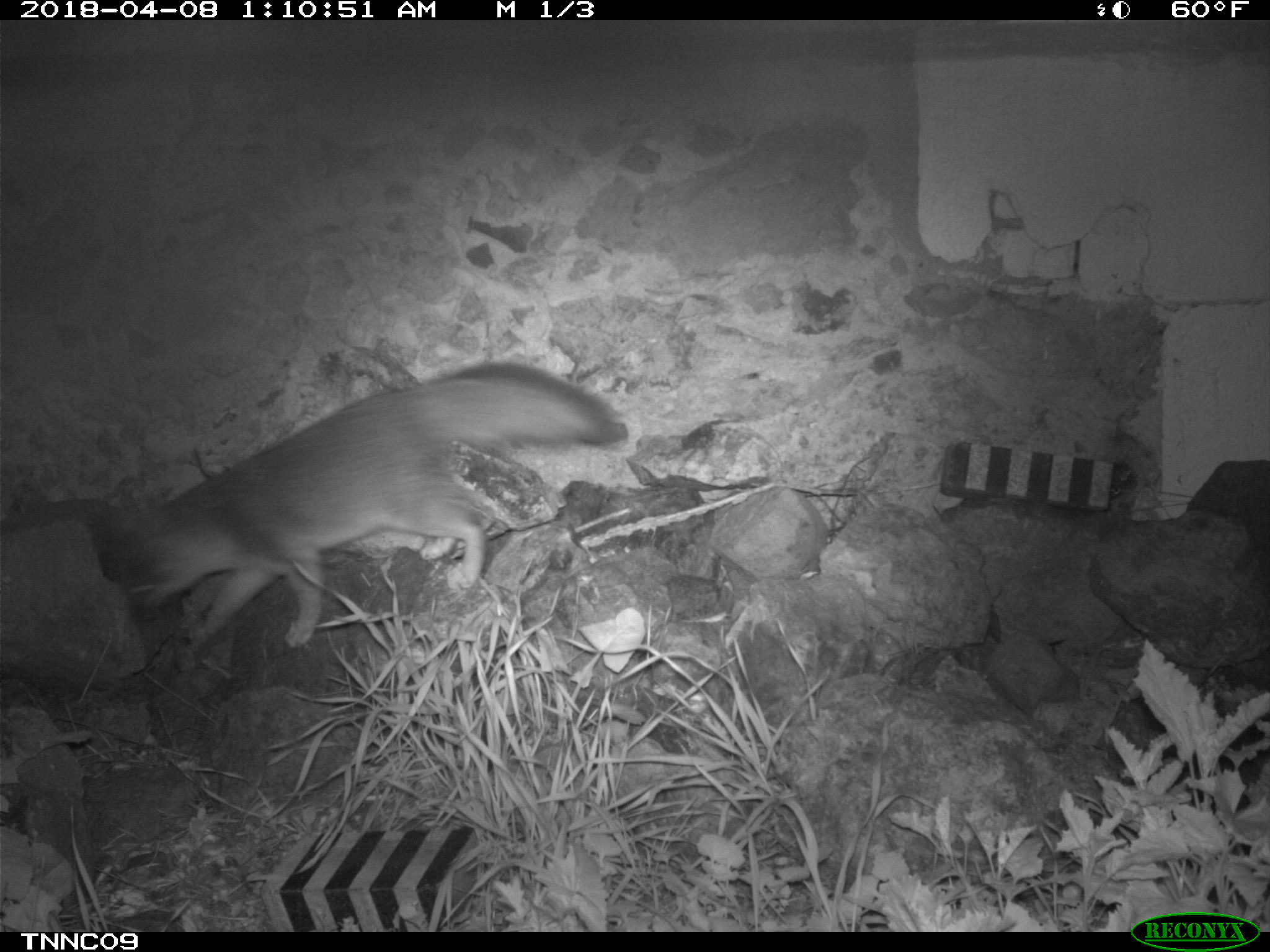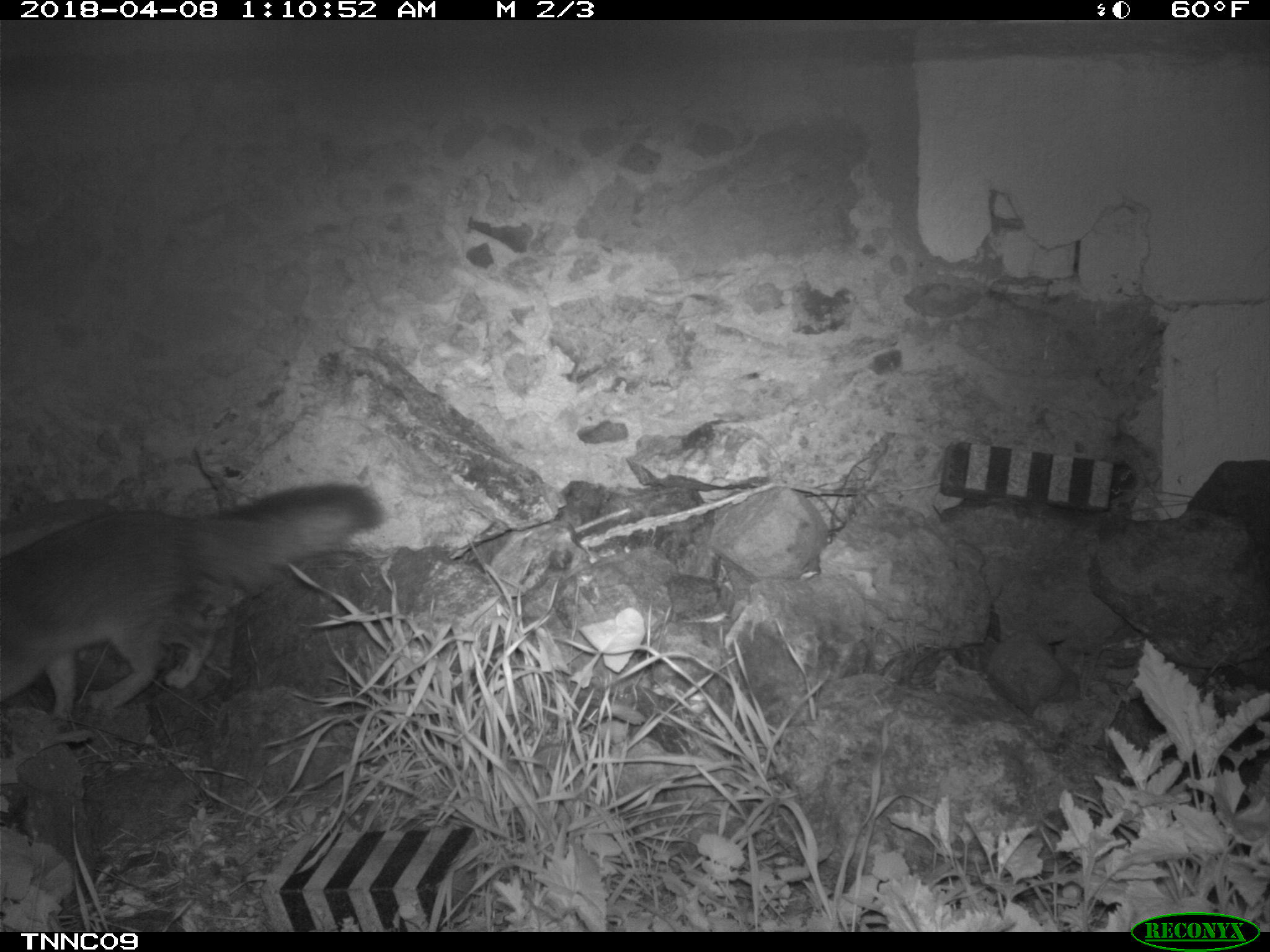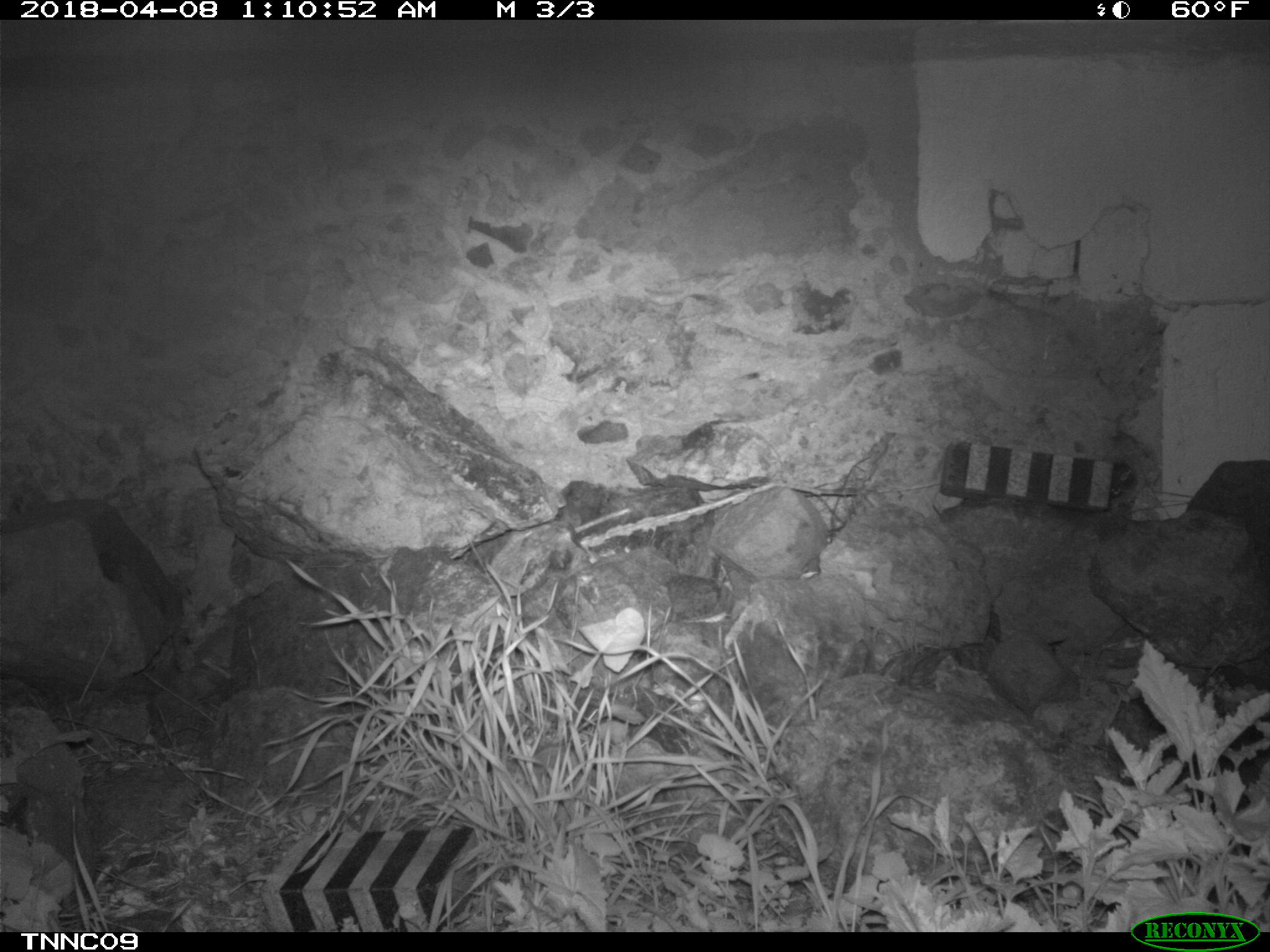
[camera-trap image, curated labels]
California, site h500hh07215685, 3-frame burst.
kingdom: Animalia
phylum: Chordata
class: Mammalia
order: Carnivora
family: Canidae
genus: Urocyon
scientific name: Urocyon littoralis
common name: island fox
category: fox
Fox (island fox) (Urocyon littoralis).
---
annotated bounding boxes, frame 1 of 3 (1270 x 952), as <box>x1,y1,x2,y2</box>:
fox: <box>95,363,630,648</box>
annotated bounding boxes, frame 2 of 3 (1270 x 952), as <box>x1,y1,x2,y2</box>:
fox: <box>0,482,386,722</box>